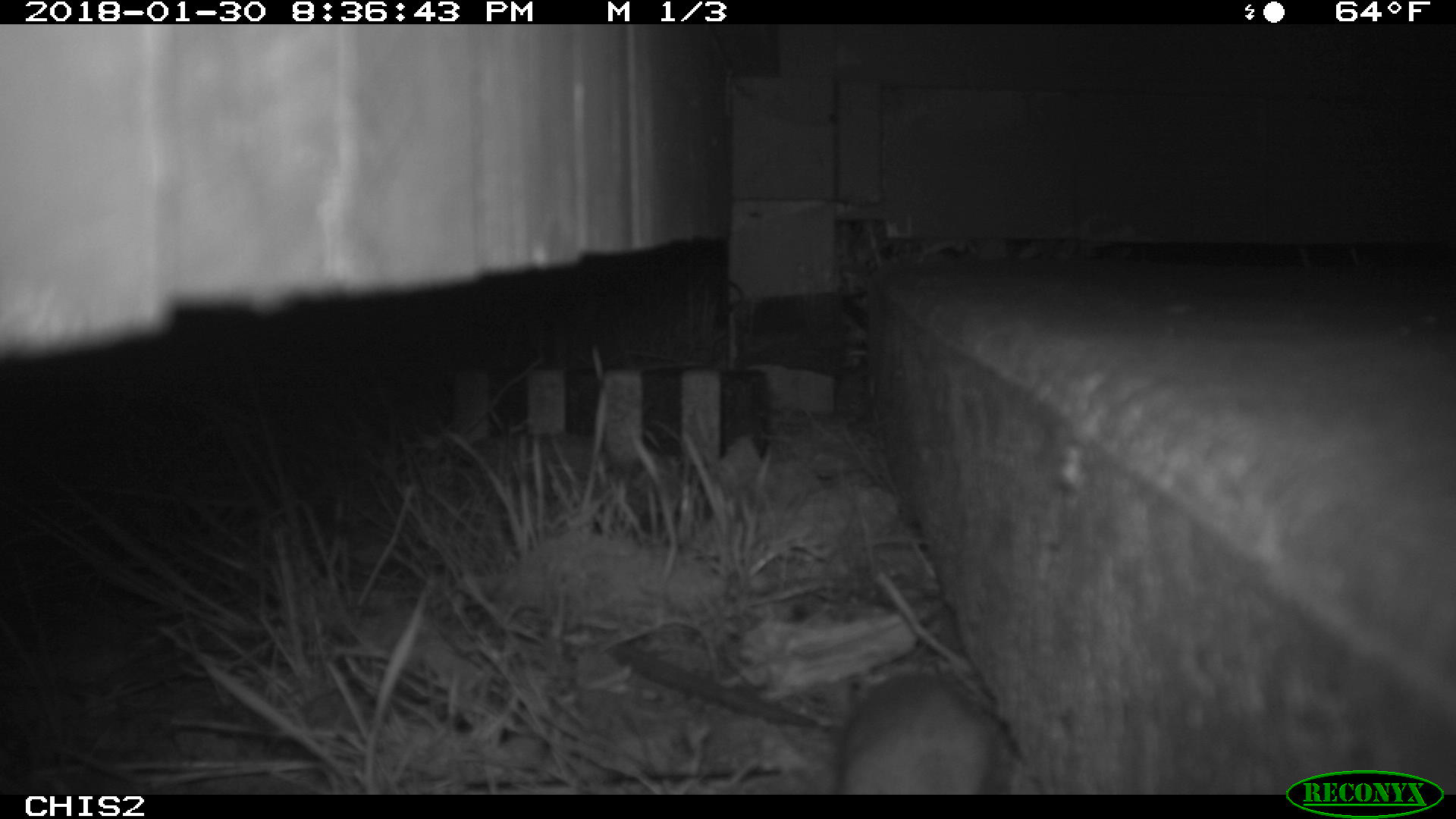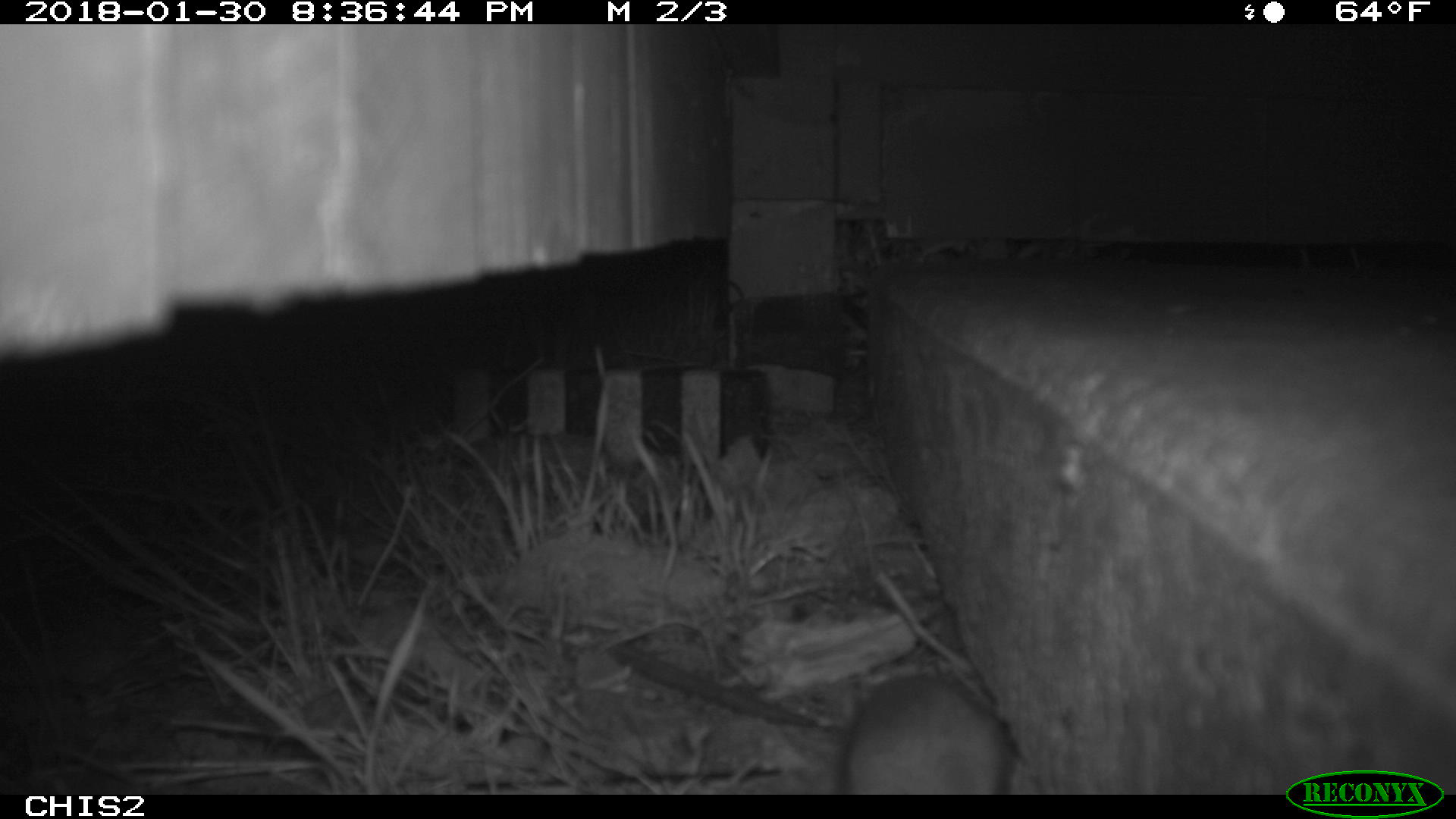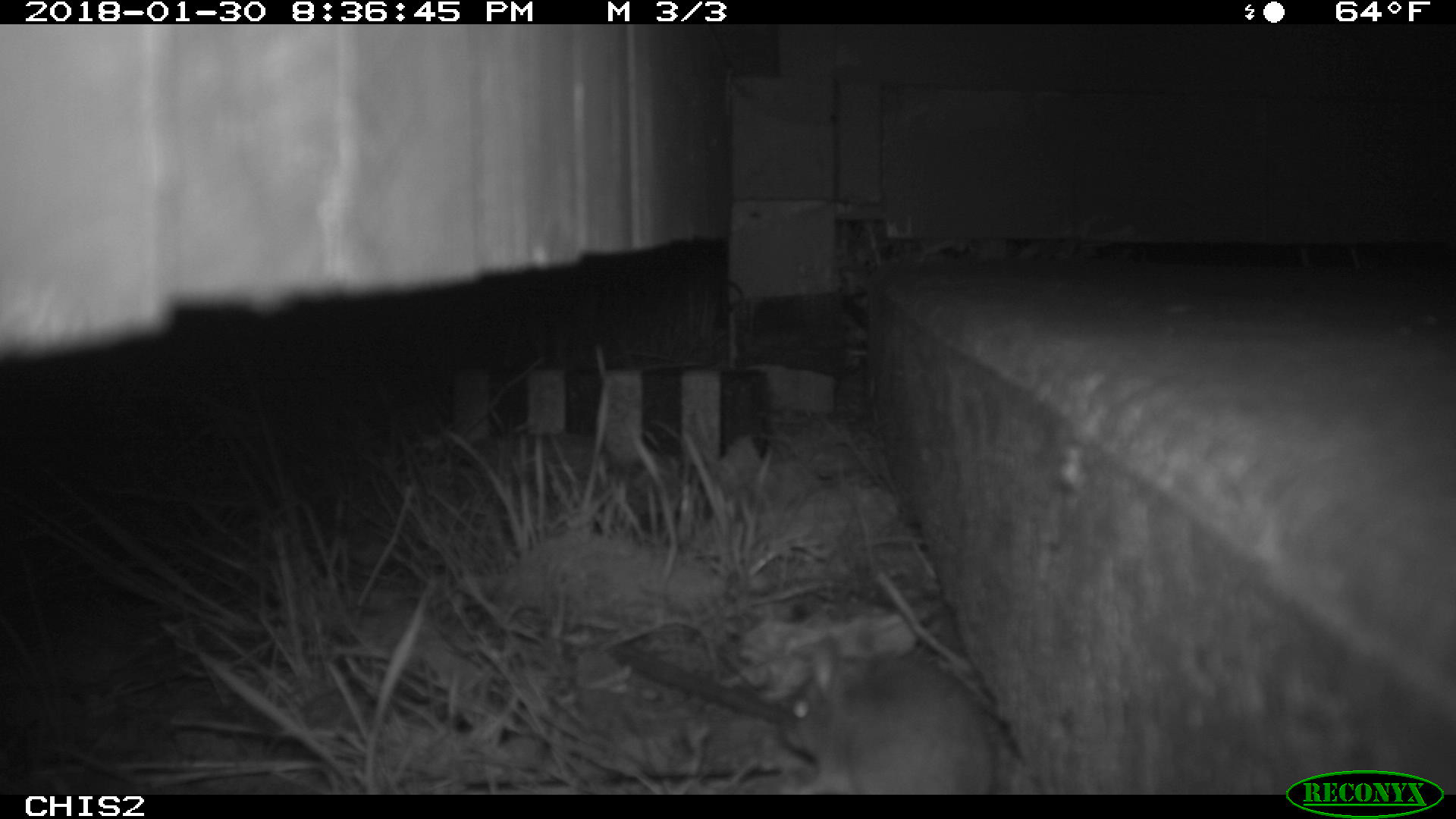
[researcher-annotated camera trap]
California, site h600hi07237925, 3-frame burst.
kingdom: Animalia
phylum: Chordata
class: Mammalia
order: Rodentia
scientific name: Rodentia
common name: rodent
Rodent (Rodentia).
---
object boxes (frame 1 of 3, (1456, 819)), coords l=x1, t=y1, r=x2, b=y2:
rodent: l=830, t=671, r=1010, b=795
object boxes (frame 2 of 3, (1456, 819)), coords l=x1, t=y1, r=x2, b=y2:
rodent: l=836, t=675, r=1010, b=795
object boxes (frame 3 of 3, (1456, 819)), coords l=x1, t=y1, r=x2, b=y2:
rodent: l=779, t=635, r=998, b=794